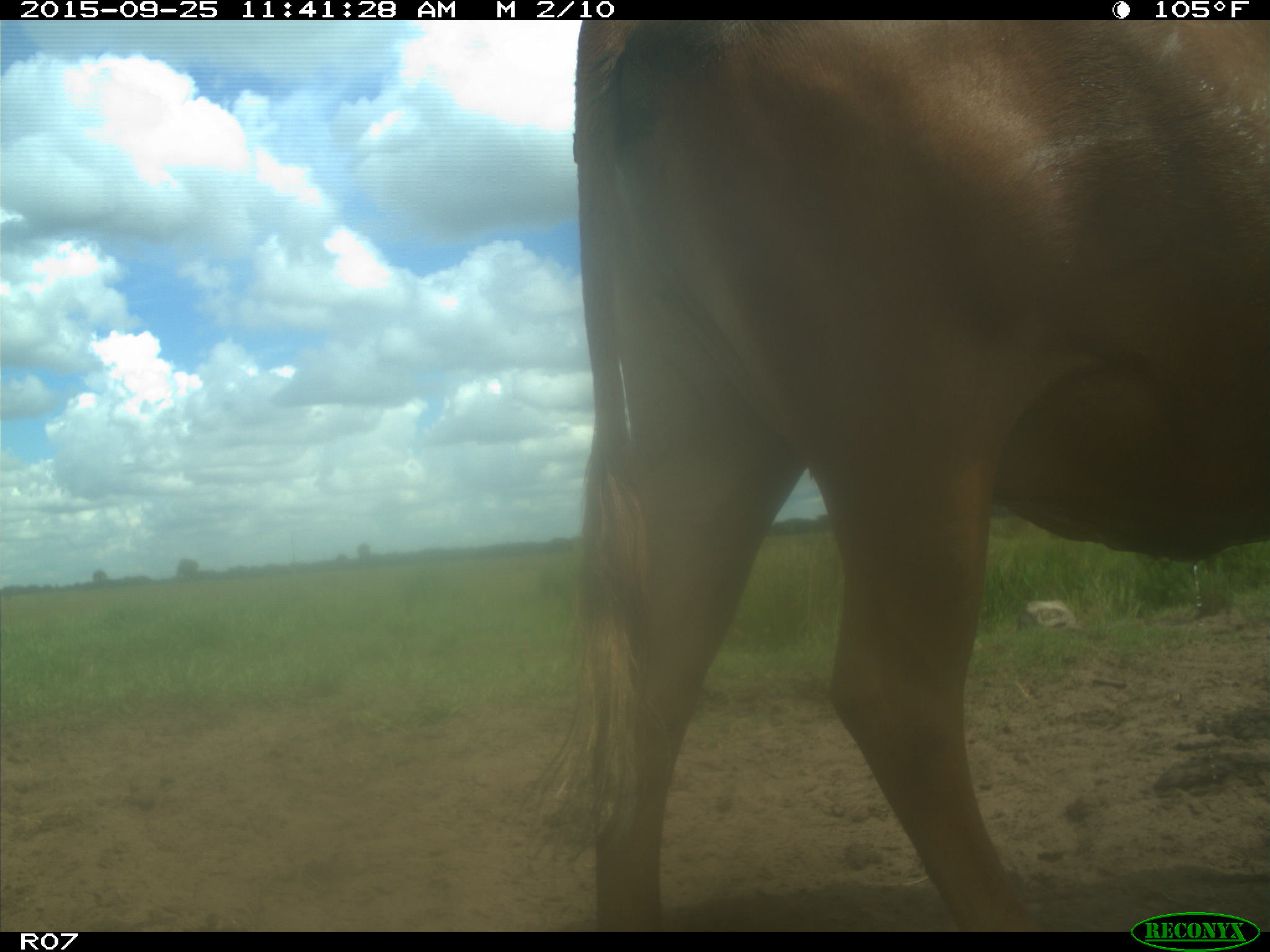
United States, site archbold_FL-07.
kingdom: Animalia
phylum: Chordata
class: Mammalia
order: Artiodactyla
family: Bovidae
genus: Bos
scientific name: Bos taurus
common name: domestic cow